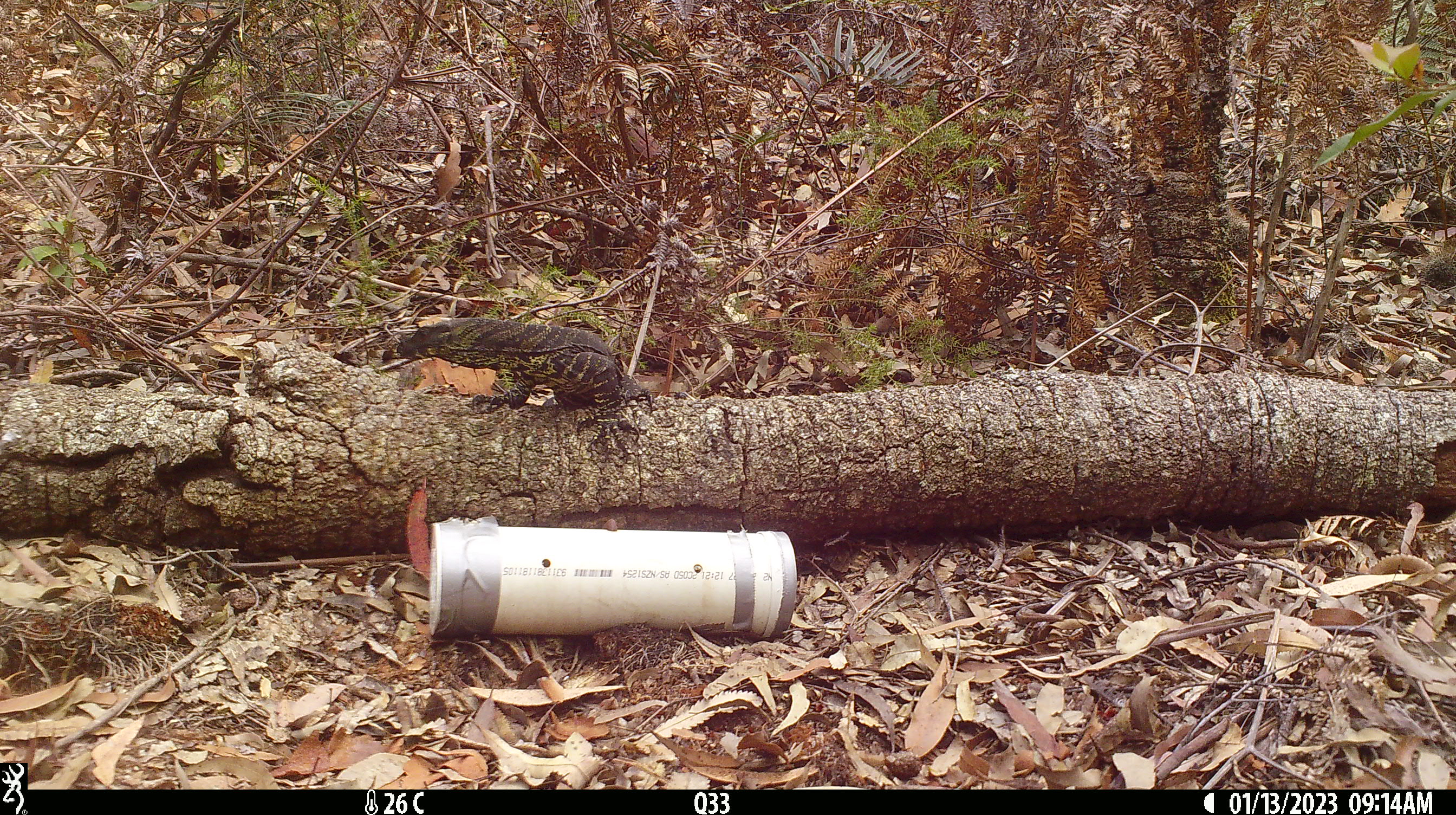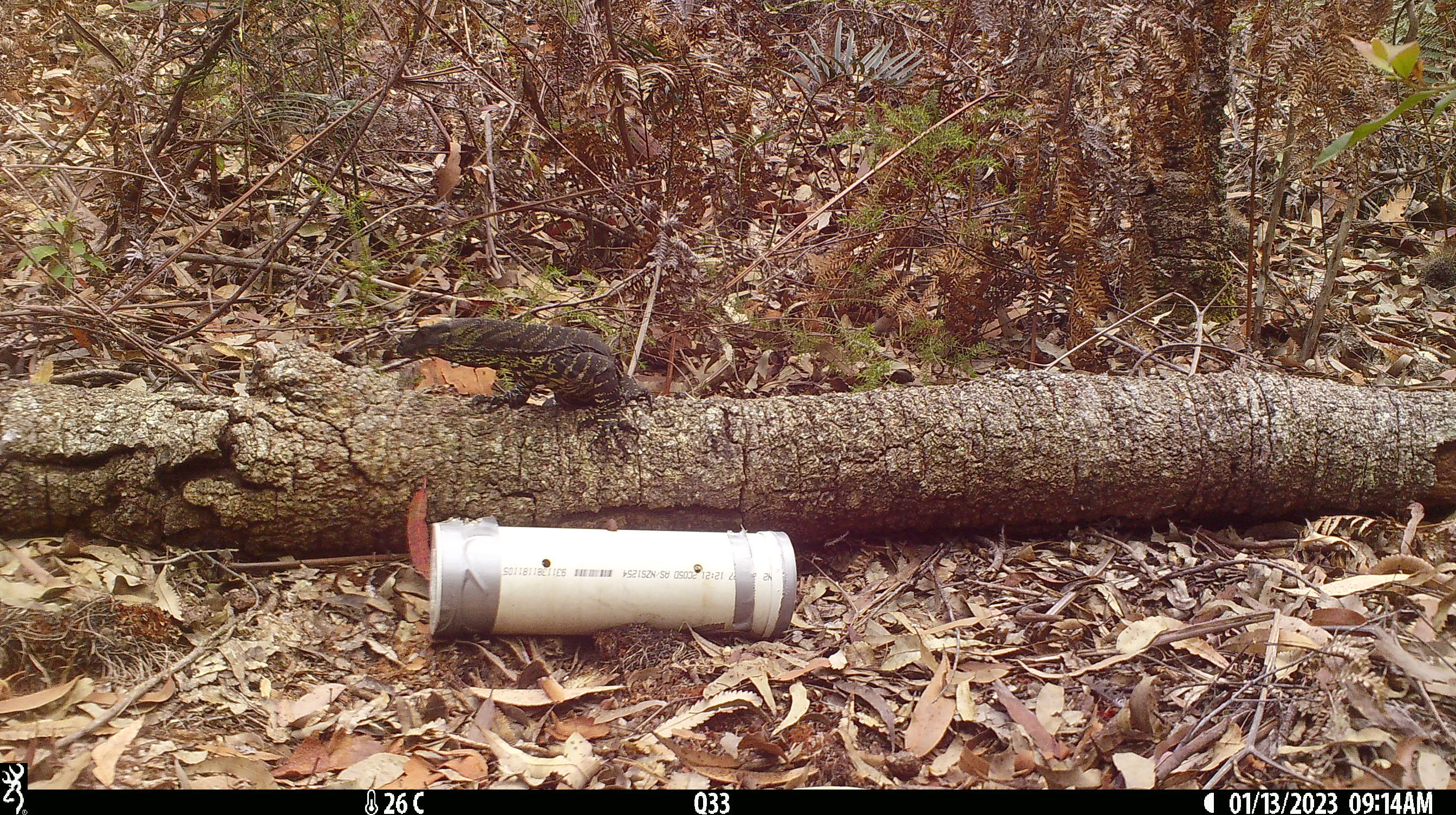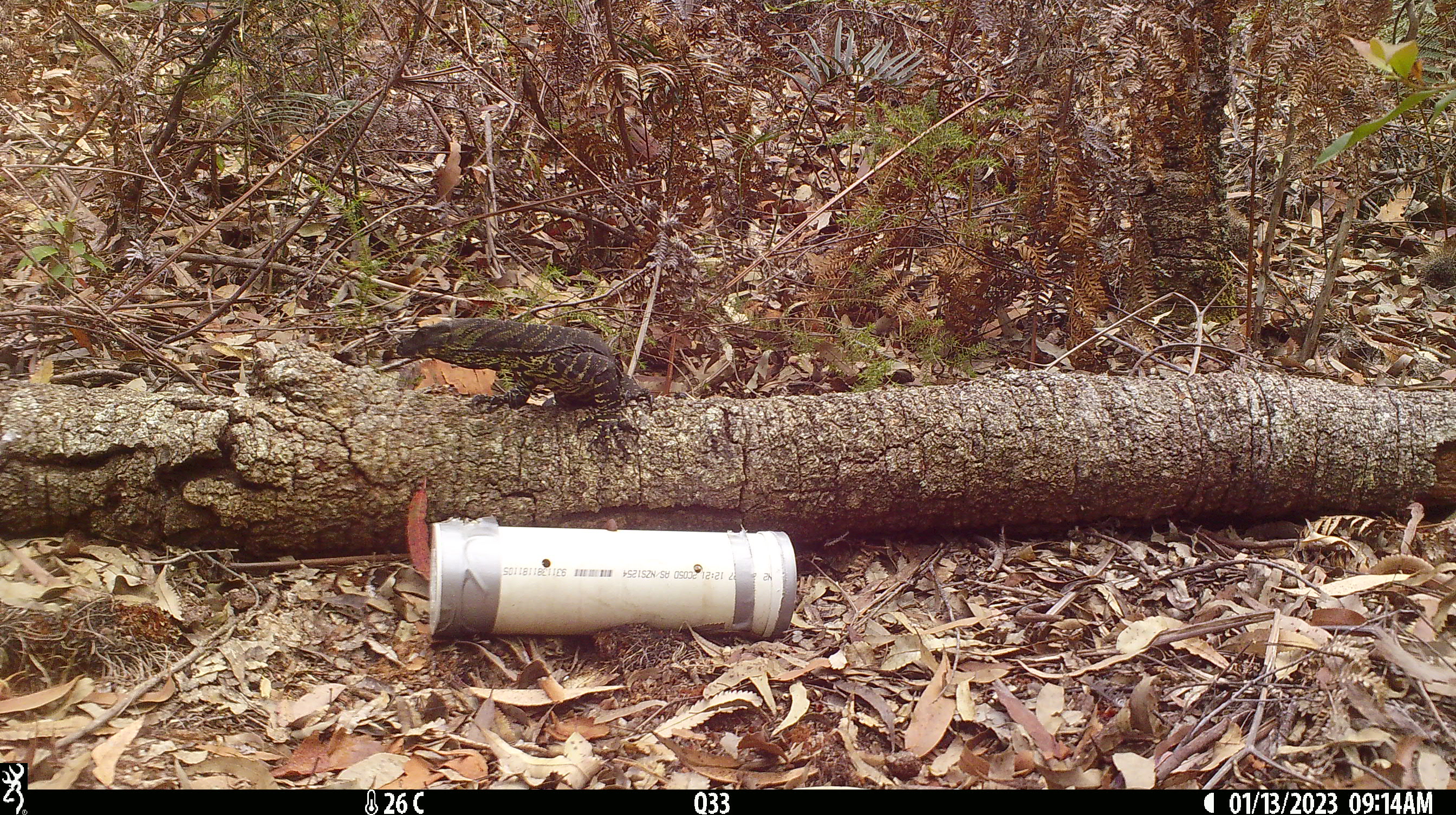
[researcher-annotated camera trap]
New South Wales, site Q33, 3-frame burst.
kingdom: Animalia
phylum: Chordata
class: Reptilia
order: Squamata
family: Varanidae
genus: Varanus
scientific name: Varanus varius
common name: lace monitor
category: goanna